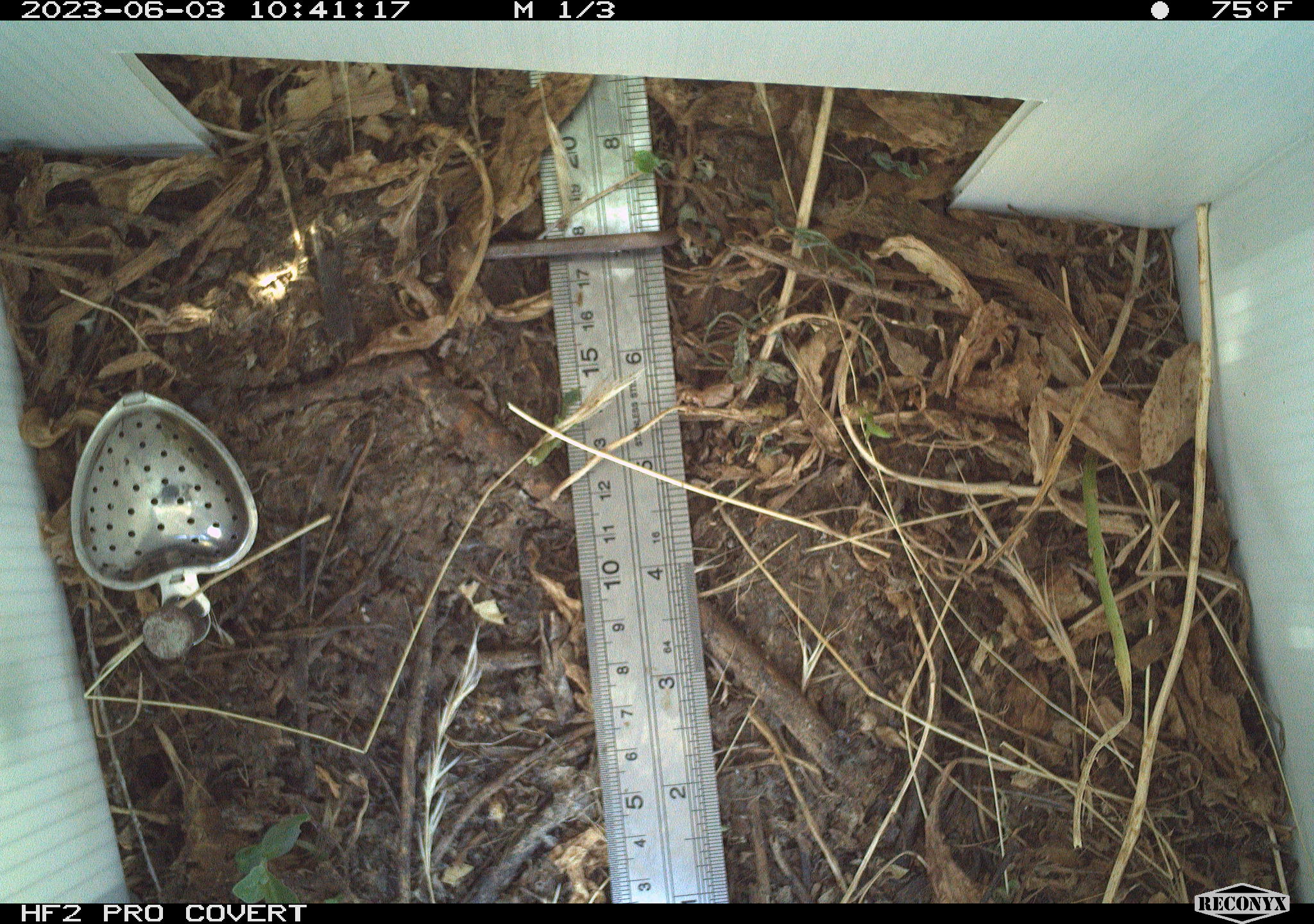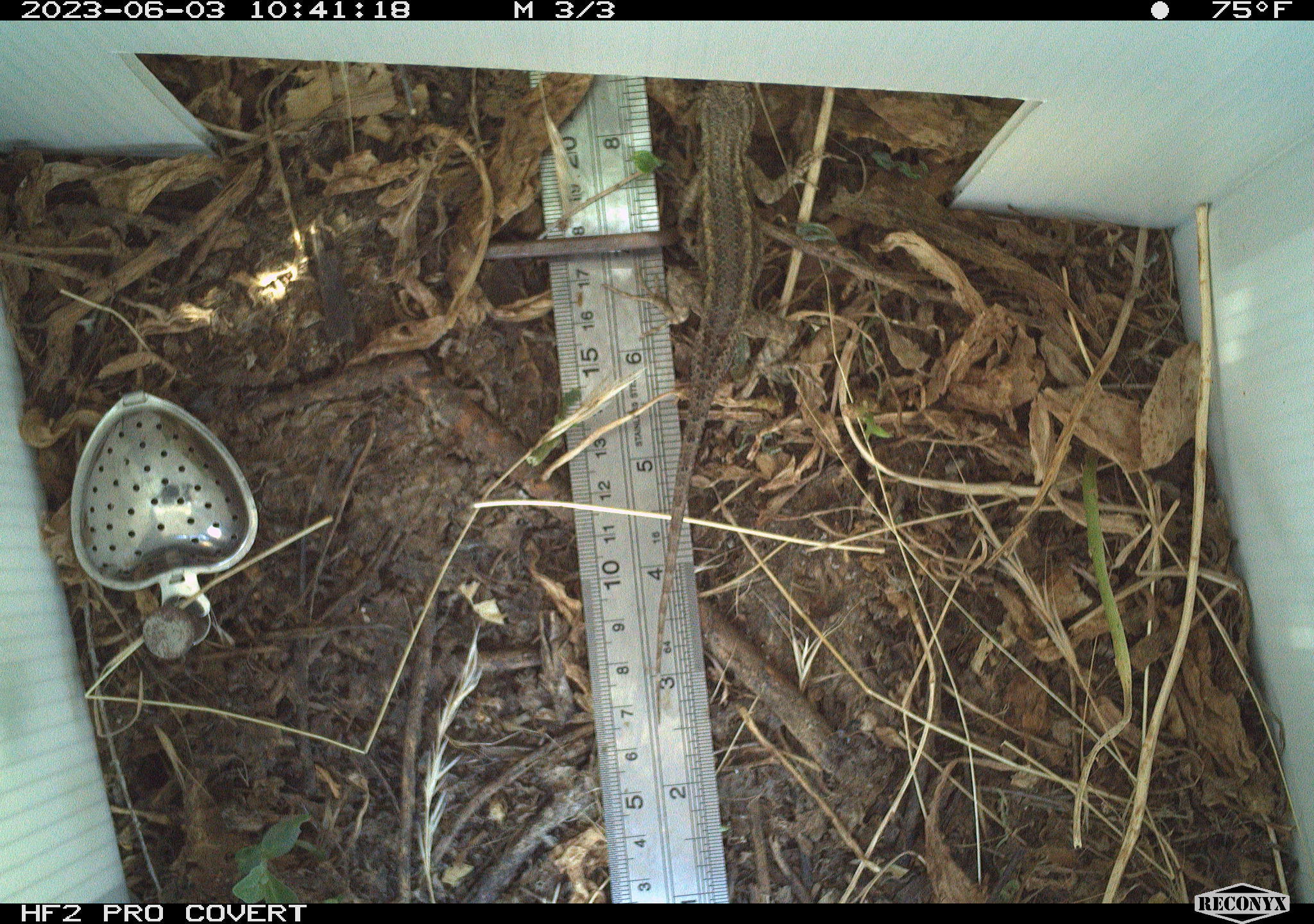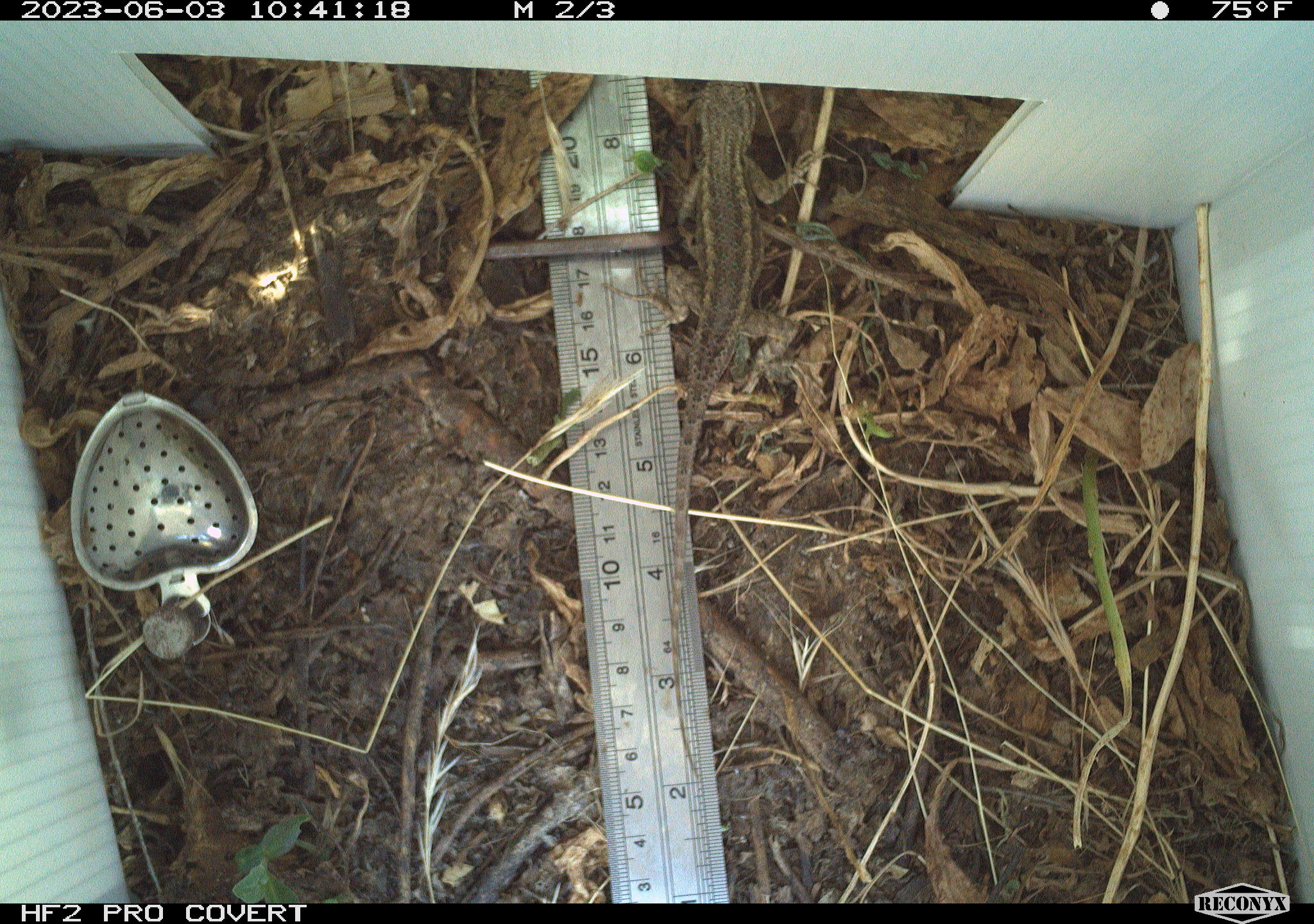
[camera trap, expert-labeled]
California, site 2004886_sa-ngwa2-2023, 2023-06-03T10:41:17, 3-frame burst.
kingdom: Animalia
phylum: Chordata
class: Reptilia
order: Squamata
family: Phrynosomatidae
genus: Sceloporus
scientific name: Sceloporus occidentalis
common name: western fence lizard